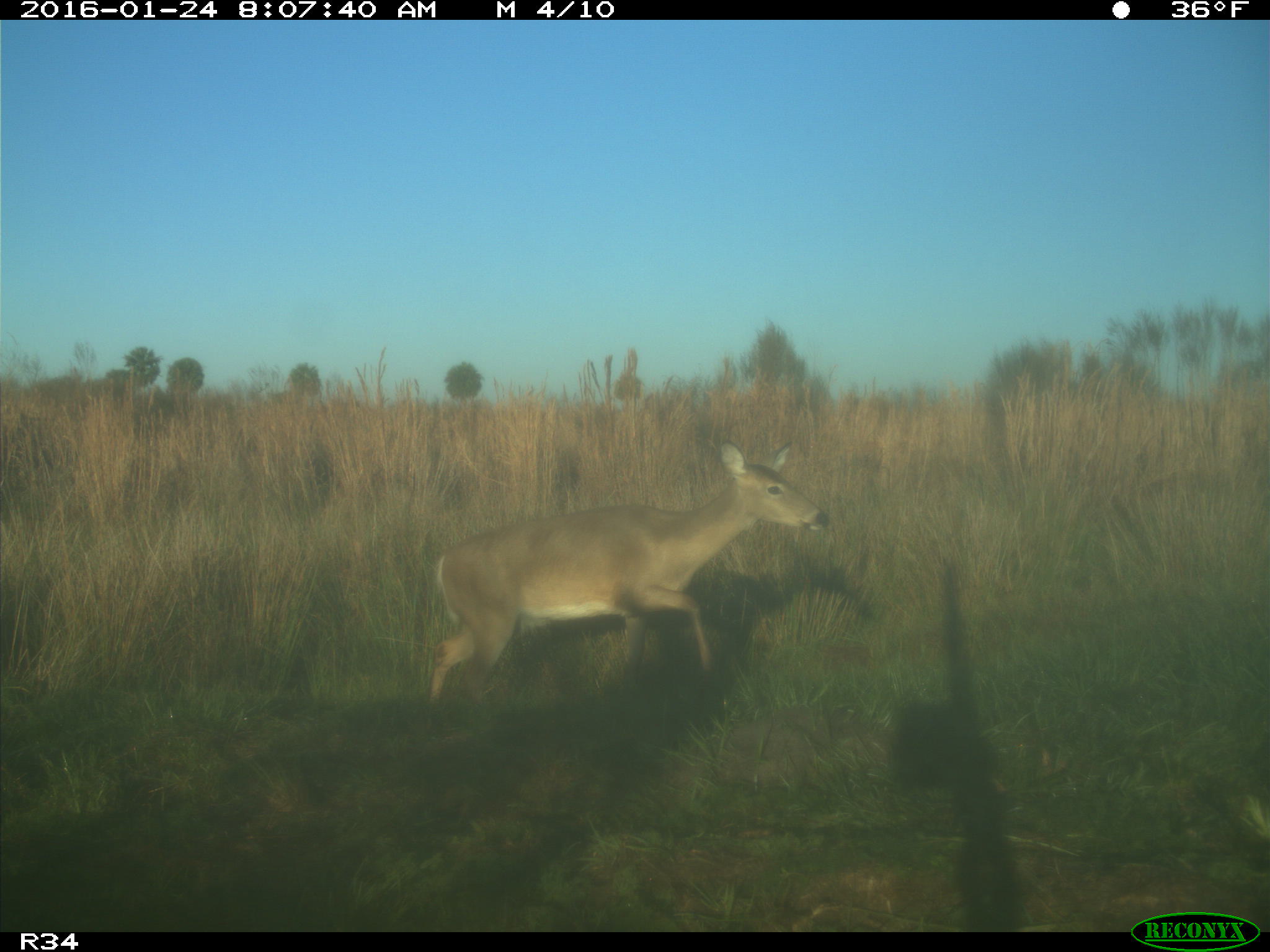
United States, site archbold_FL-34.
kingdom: Animalia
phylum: Chordata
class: Mammalia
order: Artiodactyla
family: Cervidae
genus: Odocoileus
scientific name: Odocoileus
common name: deer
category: unidentified deer